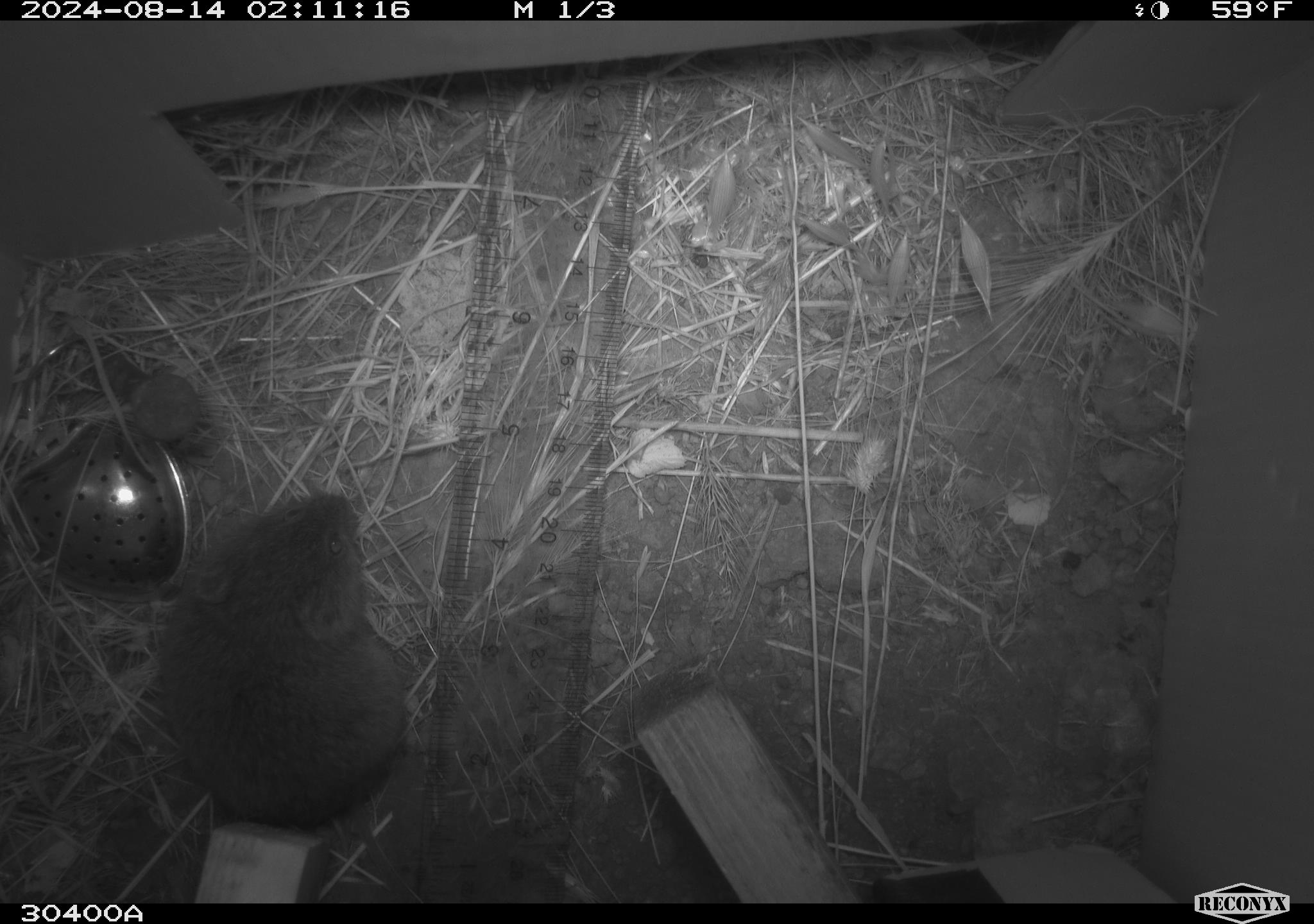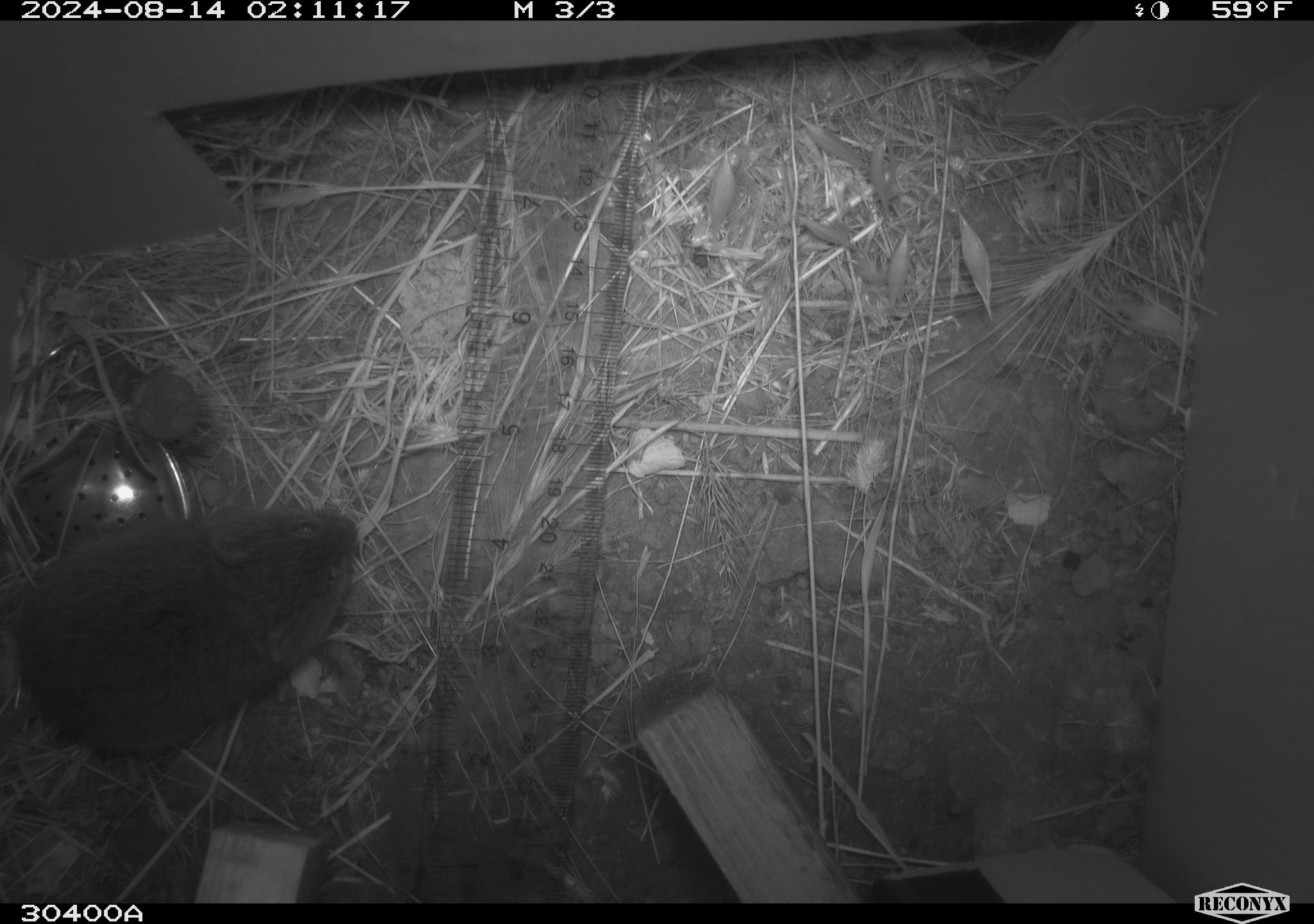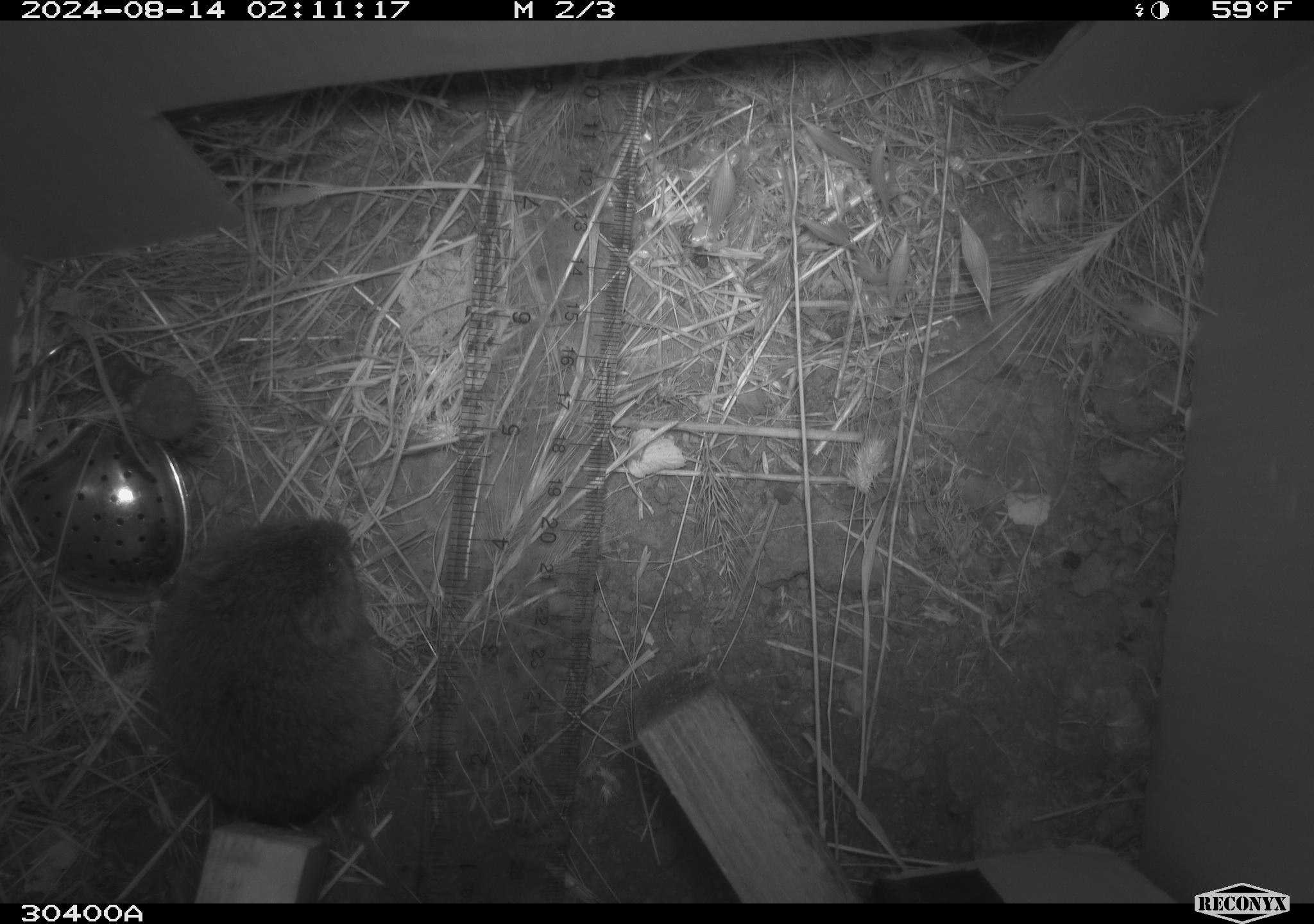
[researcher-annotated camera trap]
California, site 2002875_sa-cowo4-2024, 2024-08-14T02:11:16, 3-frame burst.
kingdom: Animalia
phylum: Chordata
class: Mammalia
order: Rodentia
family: Cricetidae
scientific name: Arvicolinae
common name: voles, lemmings, and muskrats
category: arvicolinae subfamily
Arvicolinae subfamily (voles, lemmings, and muskrats) (Arvicolinae).